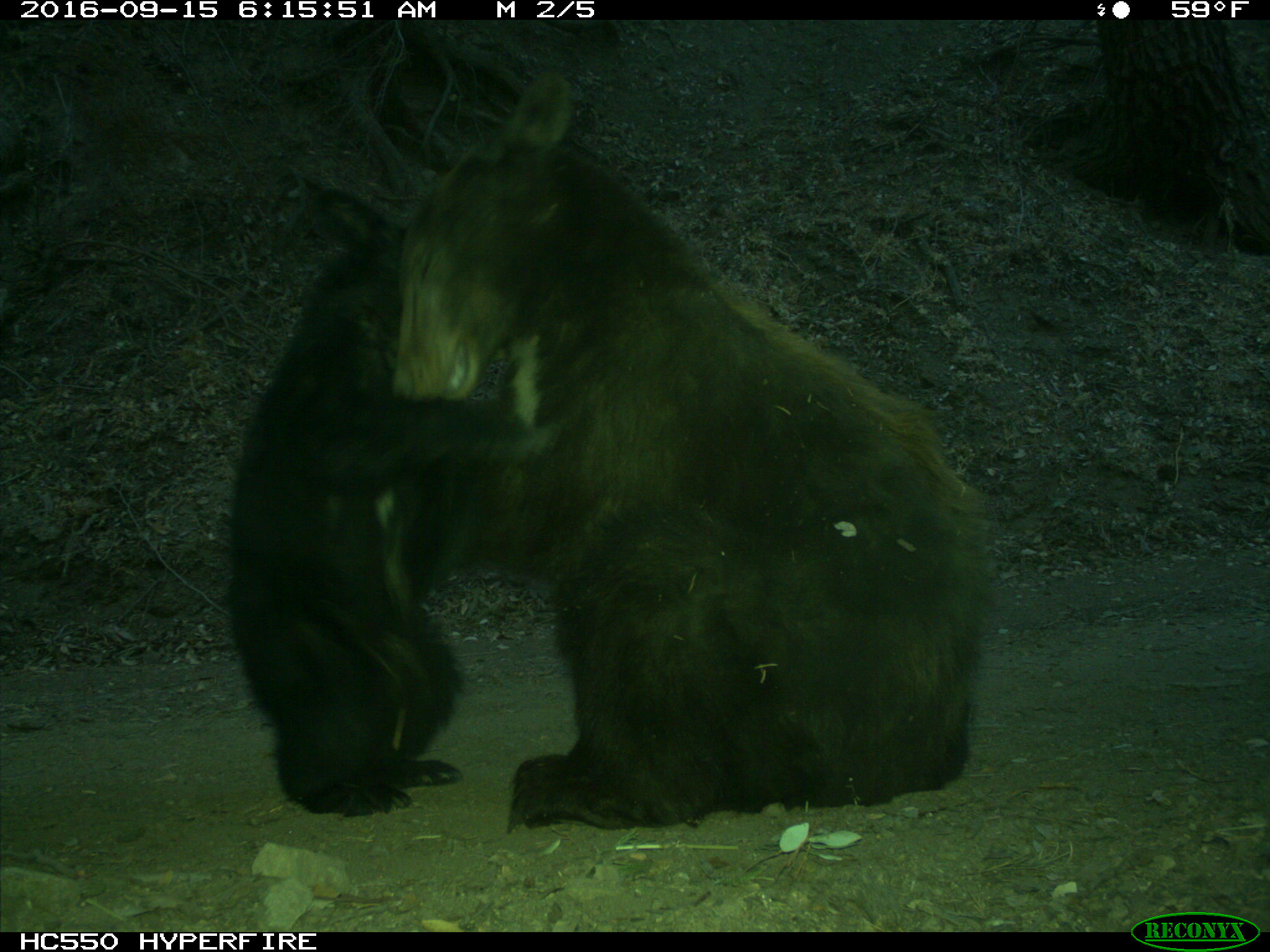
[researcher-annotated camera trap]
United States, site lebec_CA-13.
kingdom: Animalia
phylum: Chordata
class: Mammalia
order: Carnivora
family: Ursidae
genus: Ursus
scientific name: Ursus americanus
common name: american black bear